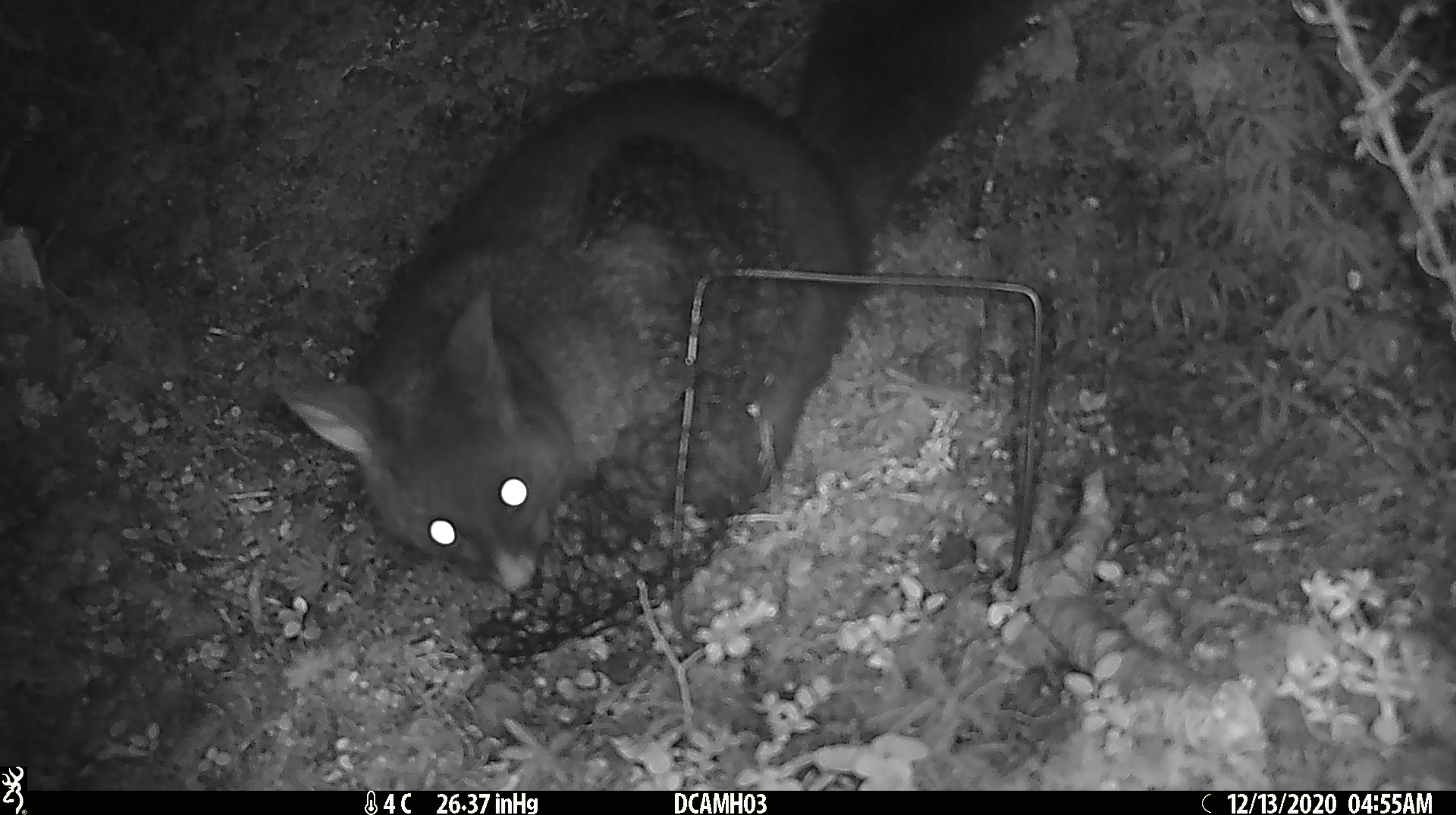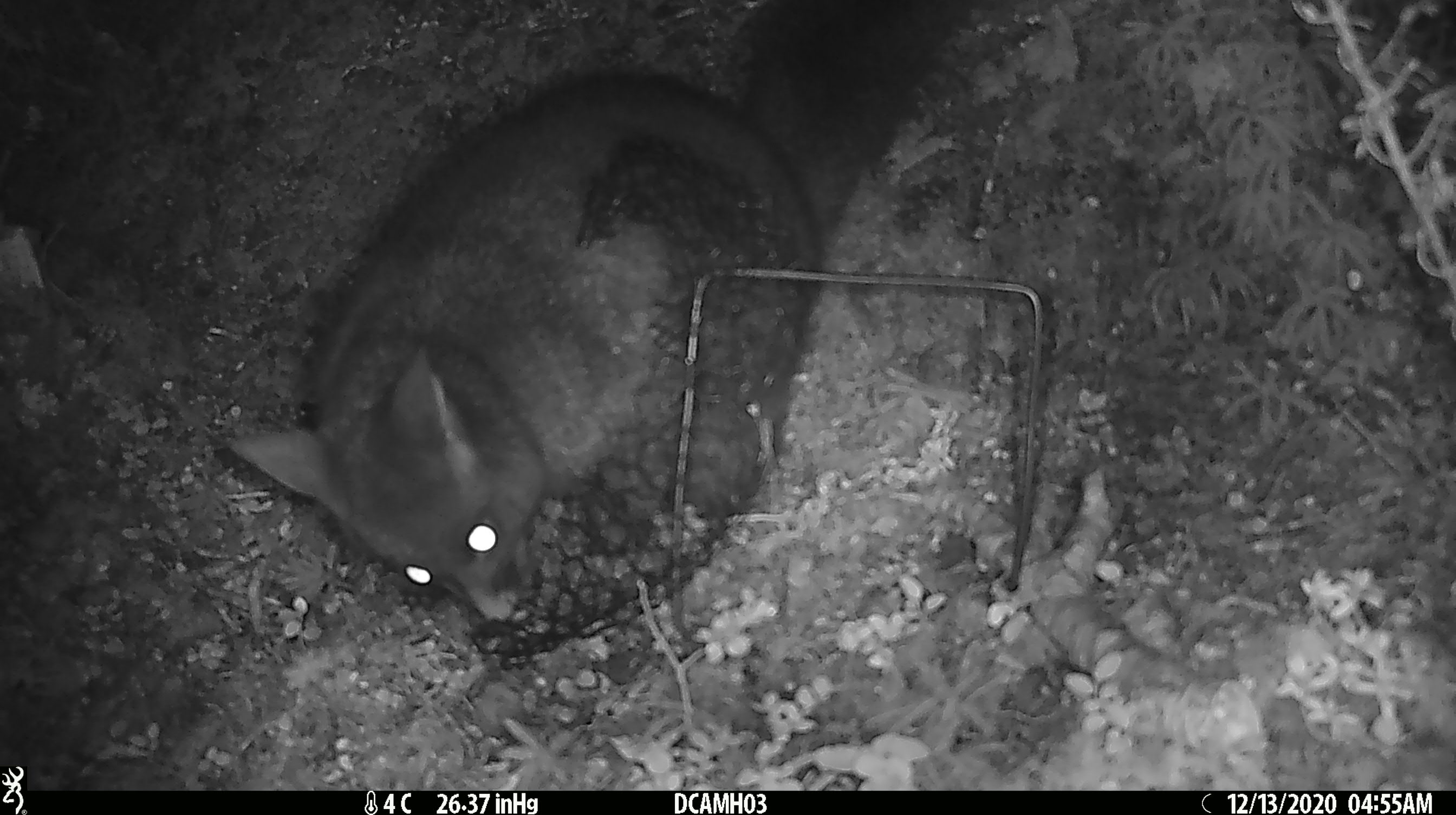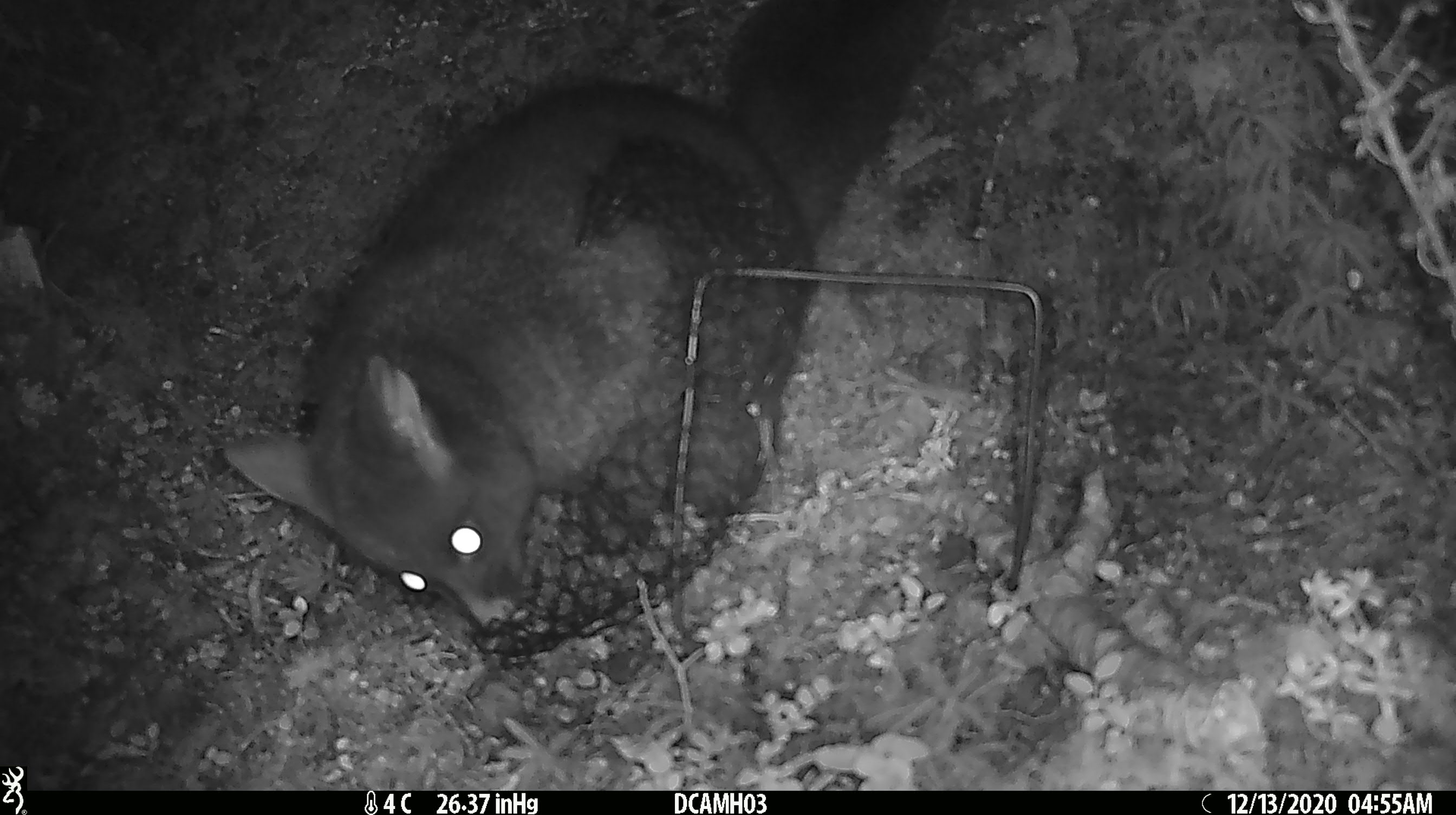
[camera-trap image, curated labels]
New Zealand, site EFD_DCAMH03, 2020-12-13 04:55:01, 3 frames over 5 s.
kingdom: Animalia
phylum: Chordata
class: Mammalia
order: Diprotodontia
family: Phalangeridae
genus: Trichosurus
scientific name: Trichosurus vulpecula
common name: common brushtail possum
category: possum